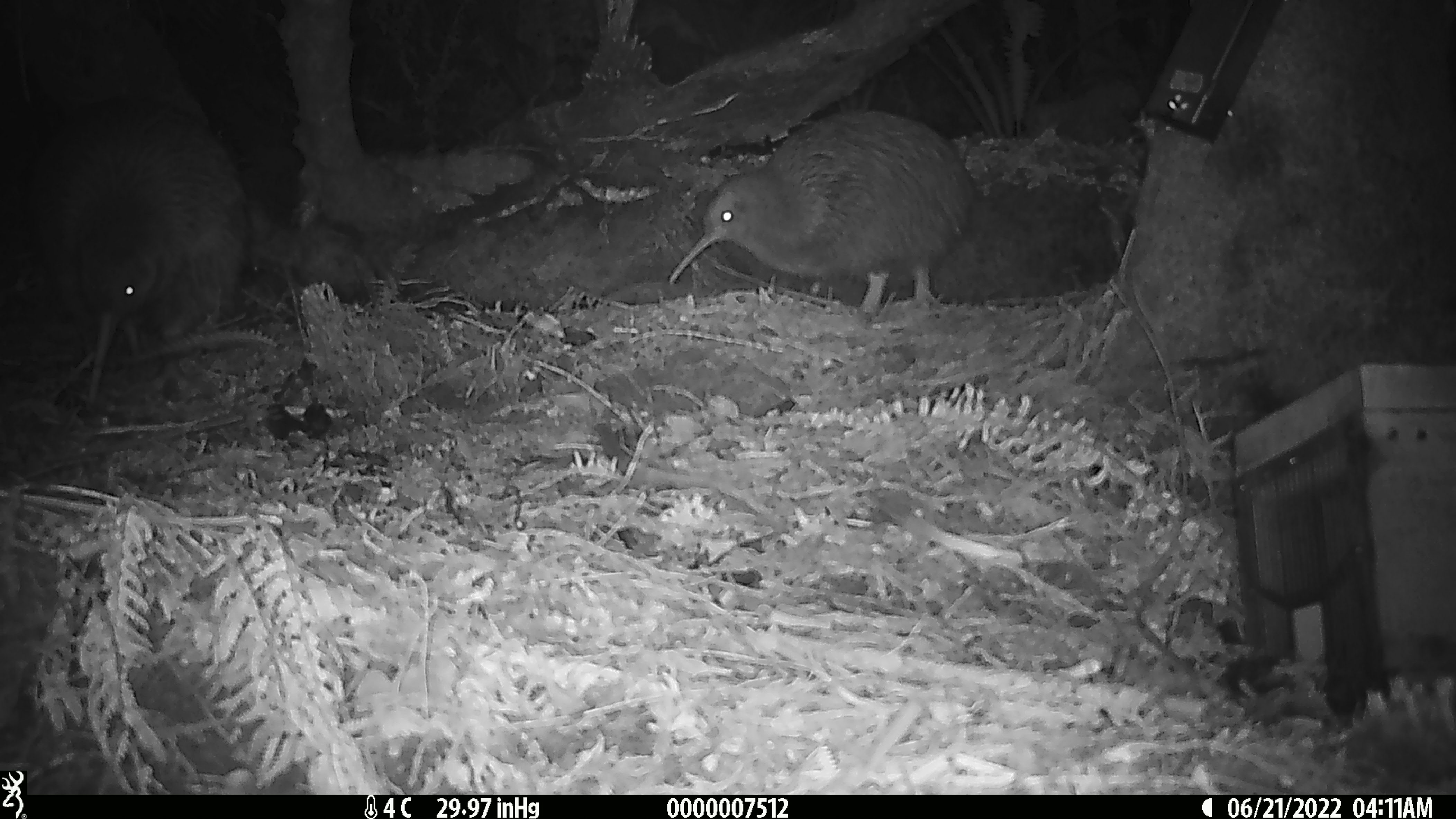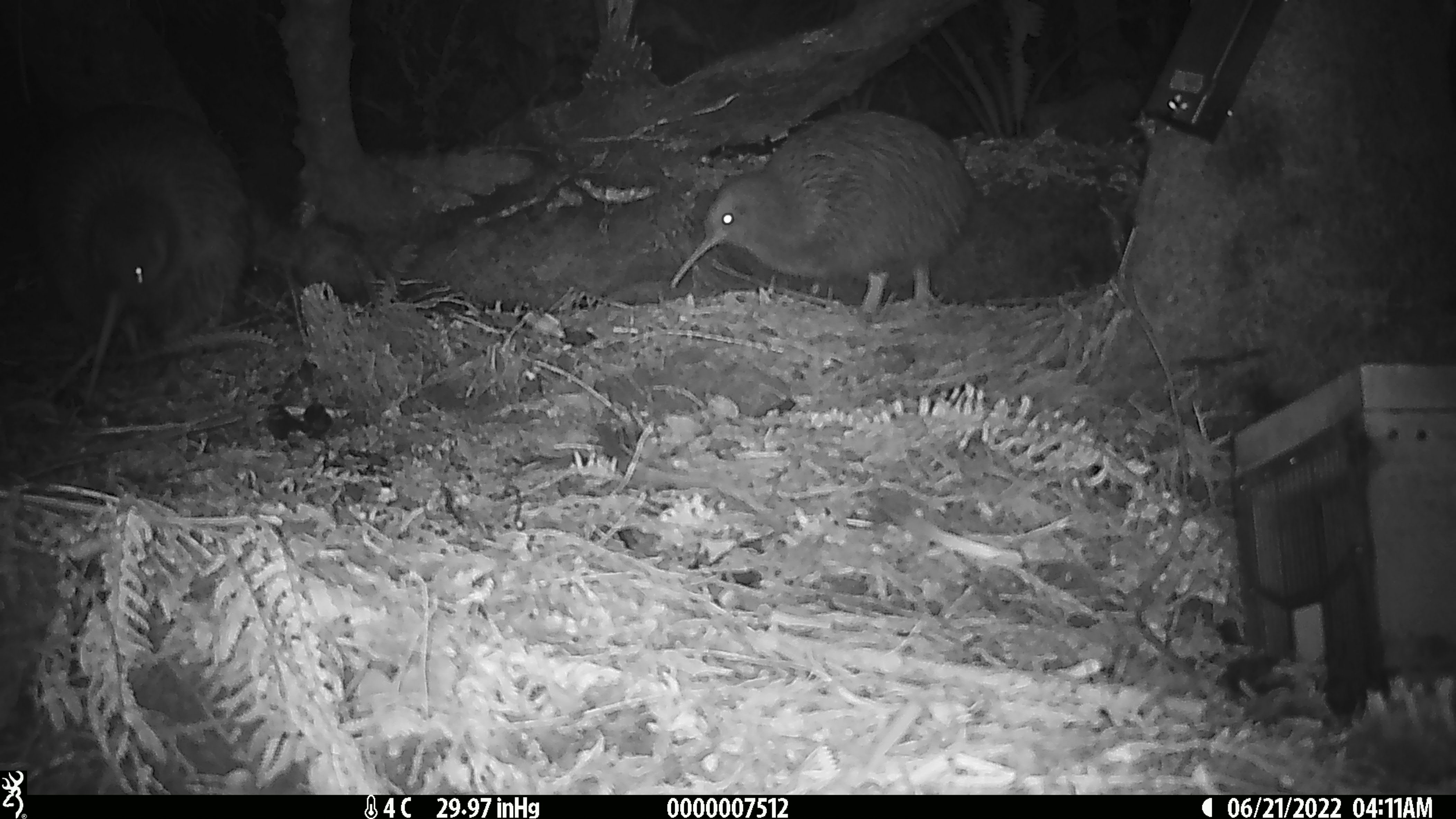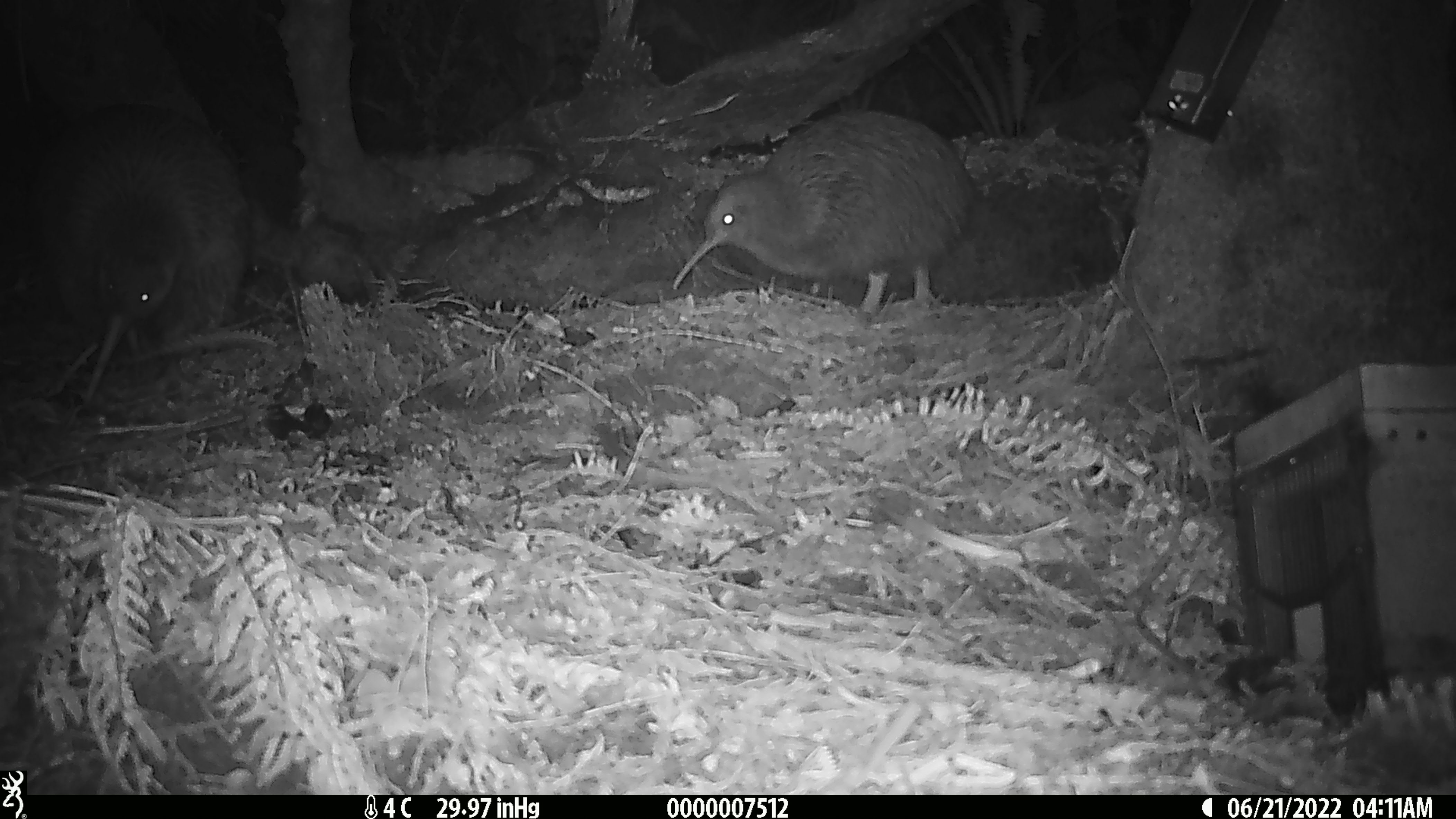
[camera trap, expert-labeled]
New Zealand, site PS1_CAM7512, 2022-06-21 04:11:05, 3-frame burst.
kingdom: Animalia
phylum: Chordata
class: Aves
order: Apterygiformes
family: Apterygidae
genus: Apteryx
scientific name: Apteryx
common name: kiwi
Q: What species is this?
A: Kiwi (Apteryx).